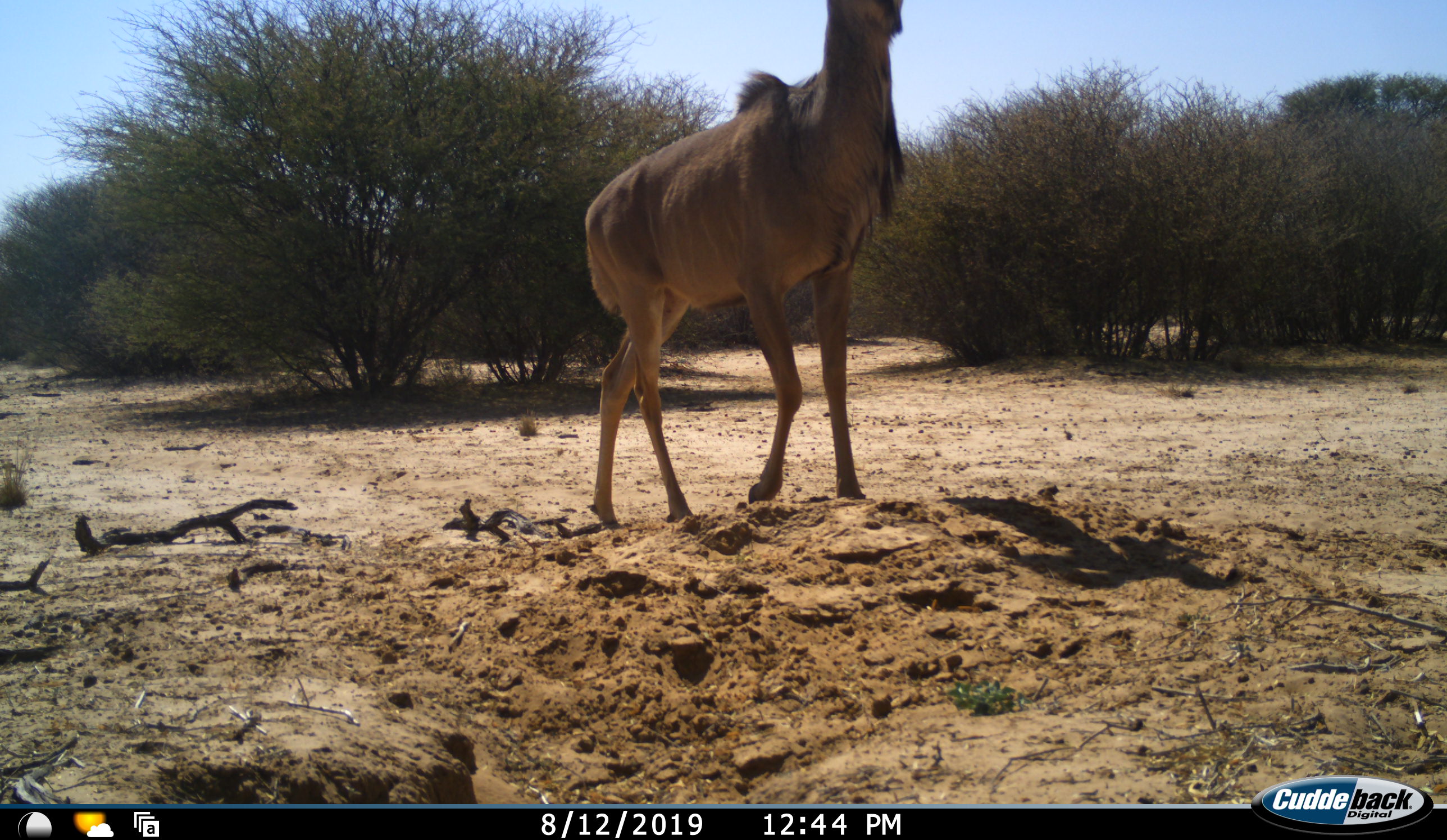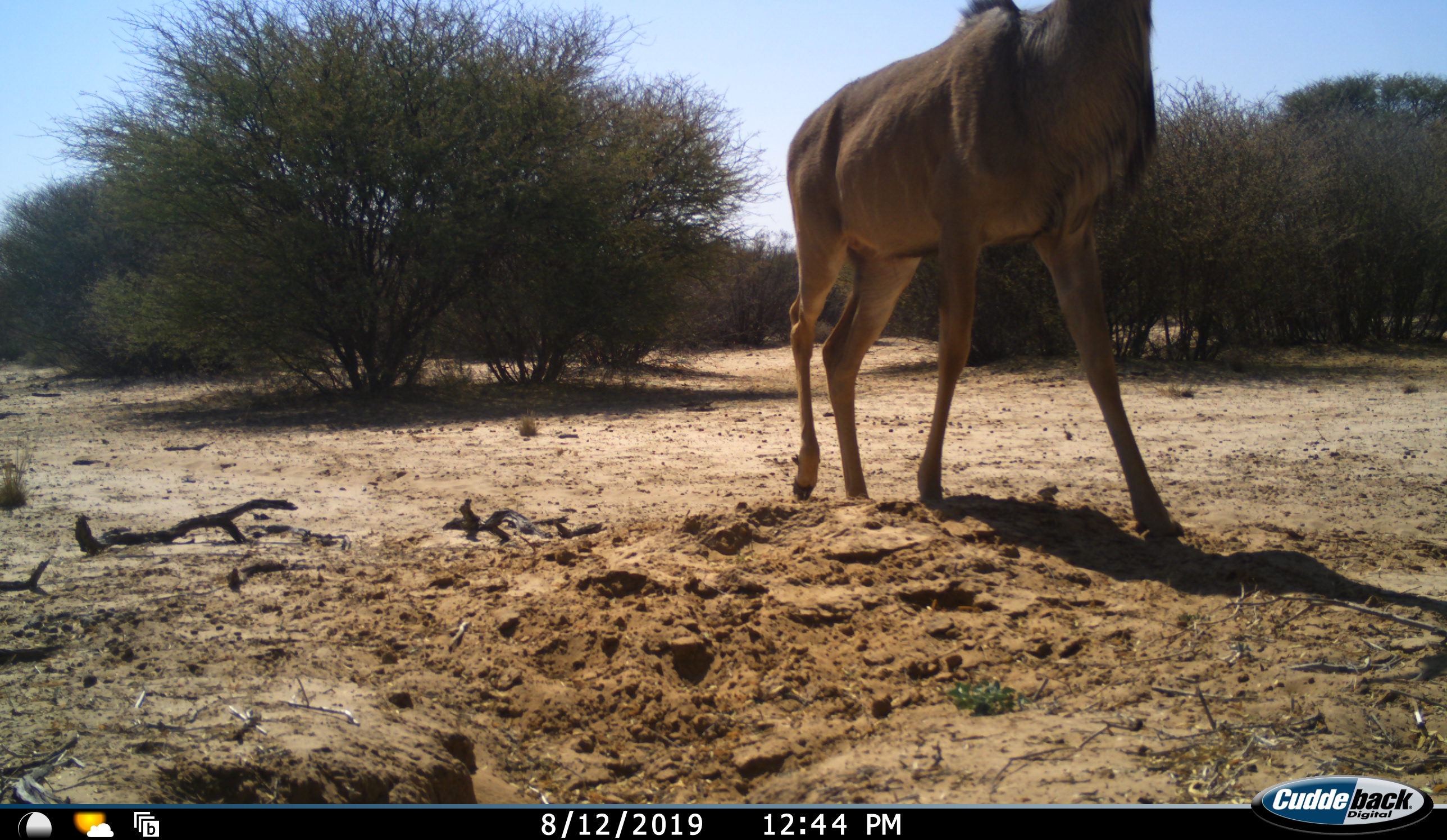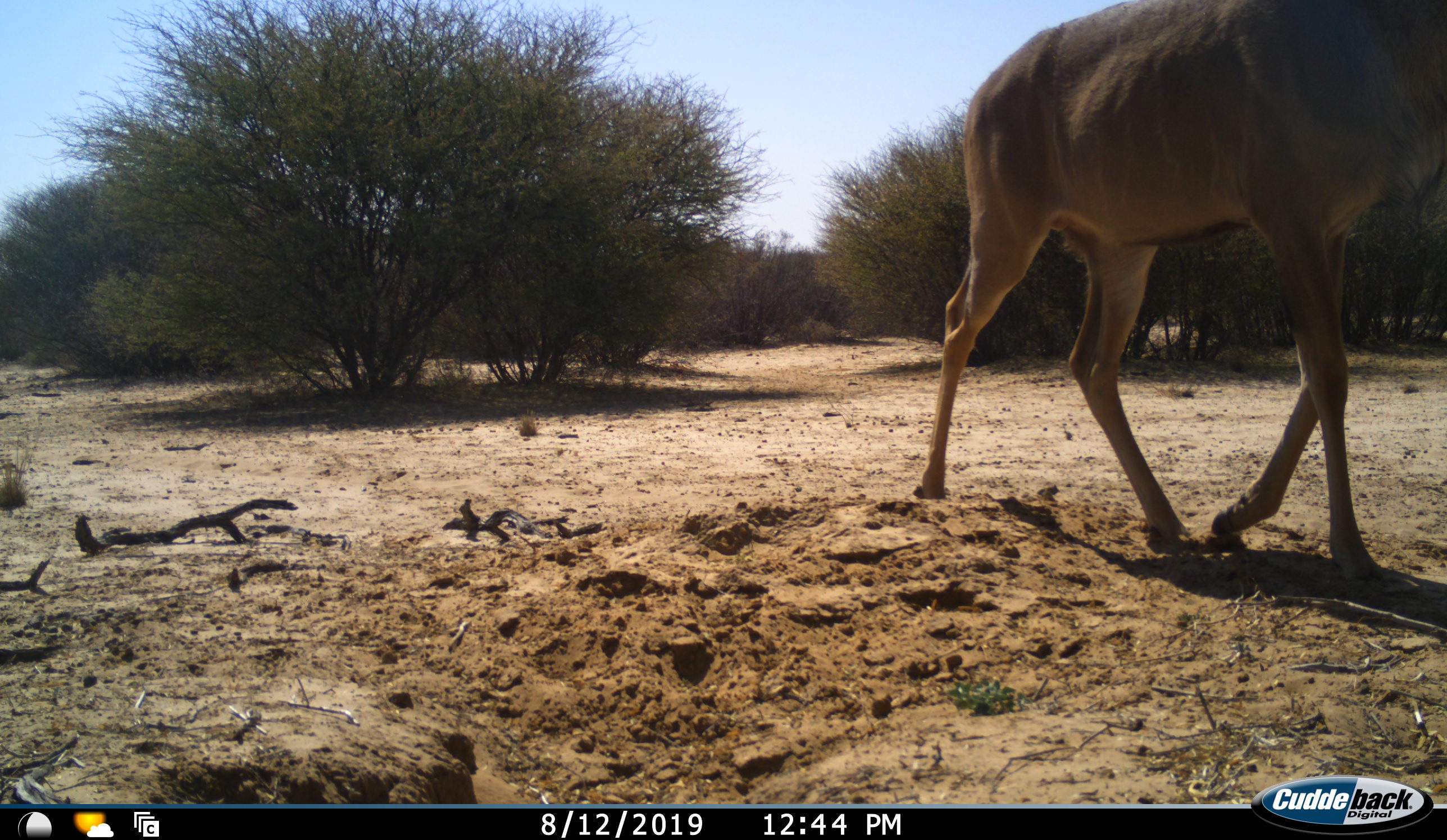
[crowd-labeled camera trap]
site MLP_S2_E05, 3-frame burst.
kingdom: Animalia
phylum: Chordata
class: Mammalia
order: Artiodactyla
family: Bovidae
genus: Tragelaphus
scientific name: Tragelaphus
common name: kudu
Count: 1.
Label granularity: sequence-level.